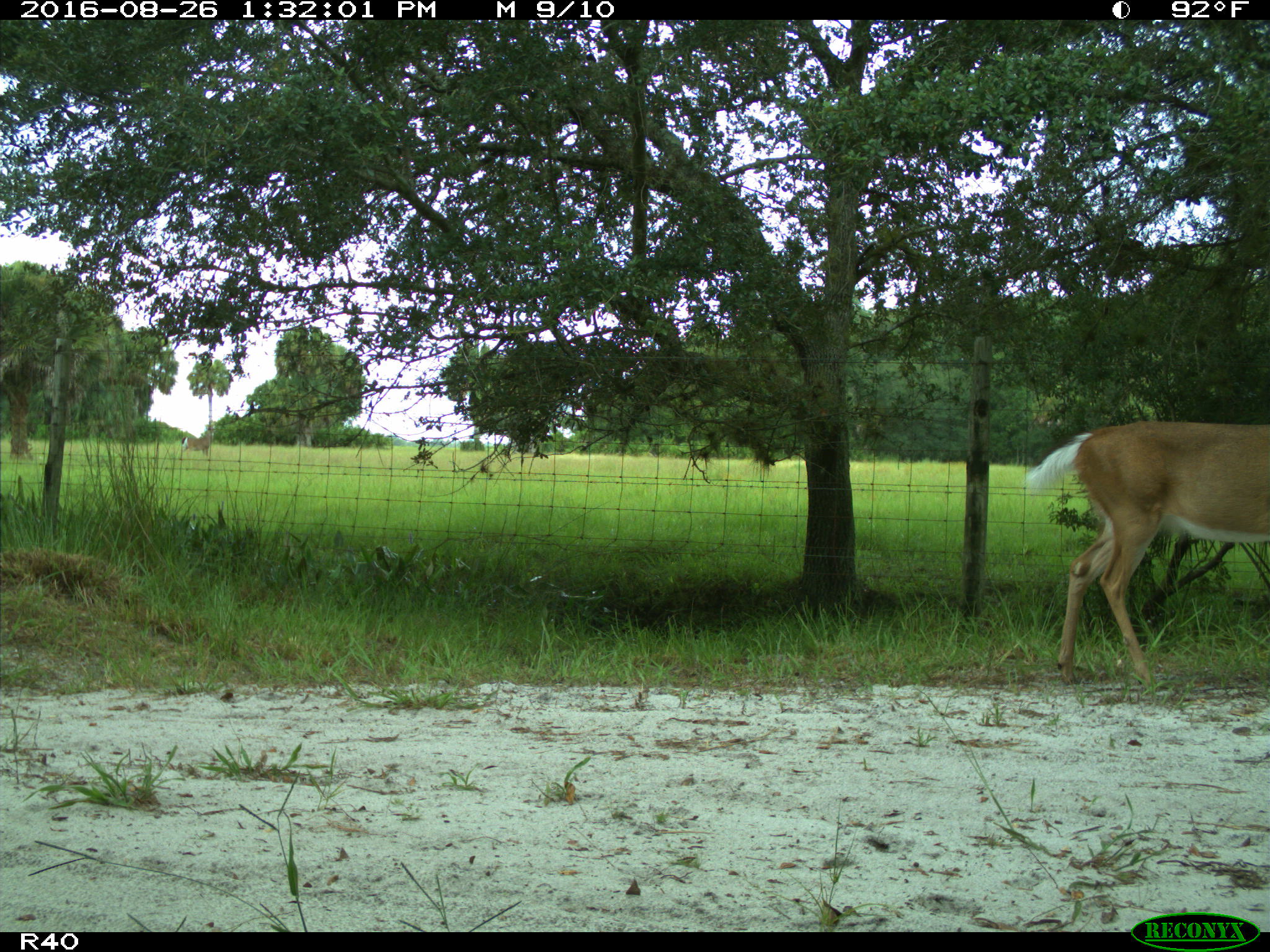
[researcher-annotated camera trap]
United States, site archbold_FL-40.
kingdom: Animalia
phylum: Chordata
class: Mammalia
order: Artiodactyla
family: Cervidae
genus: Odocoileus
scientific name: Odocoileus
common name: deer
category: unidentified deer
Unidentified deer (deer) (Odocoileus).